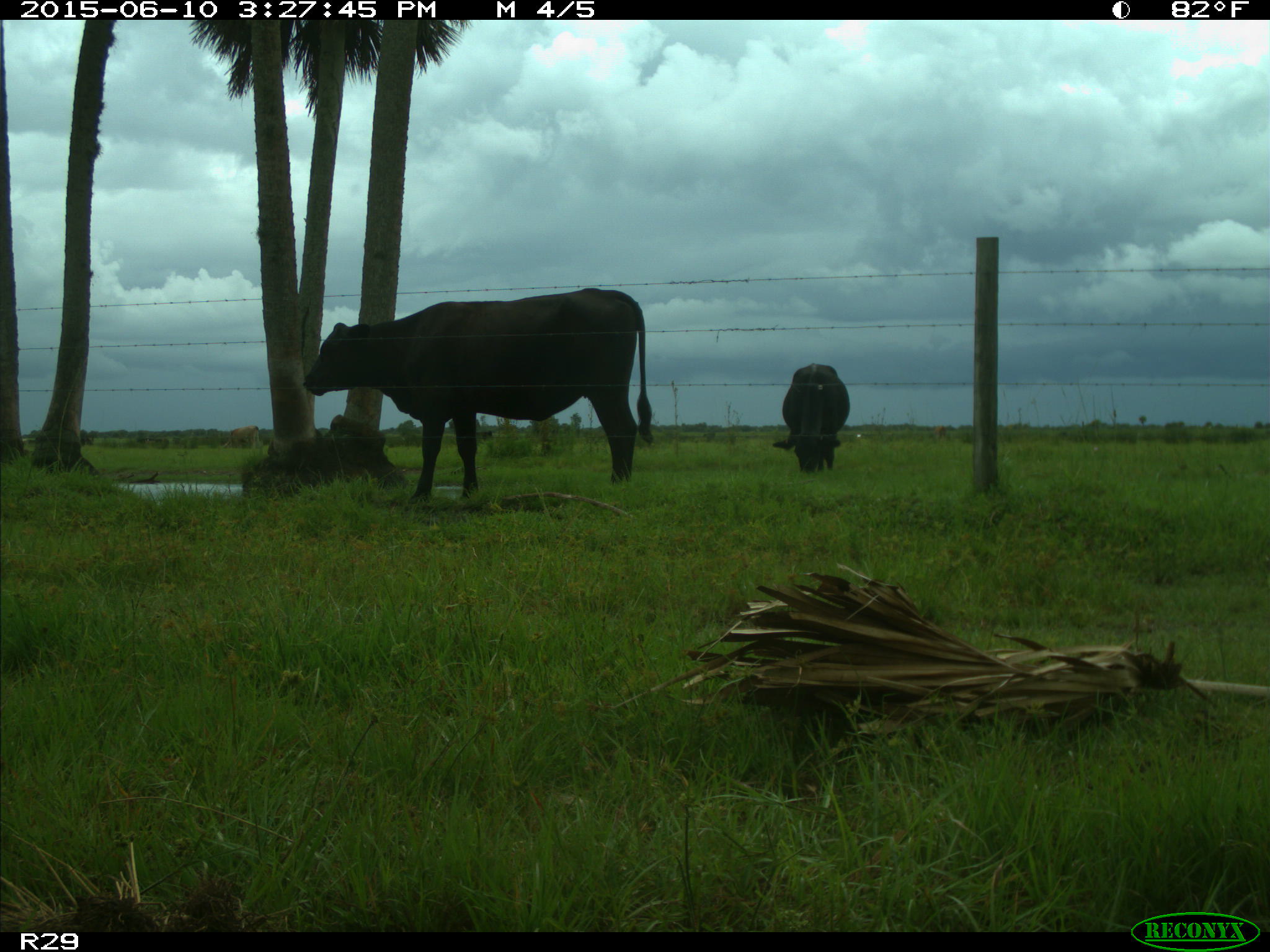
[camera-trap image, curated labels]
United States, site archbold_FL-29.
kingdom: Animalia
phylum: Chordata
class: Mammalia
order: Artiodactyla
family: Bovidae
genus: Bos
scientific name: Bos taurus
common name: domestic cow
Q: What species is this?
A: Bos taurus (domestic cow).